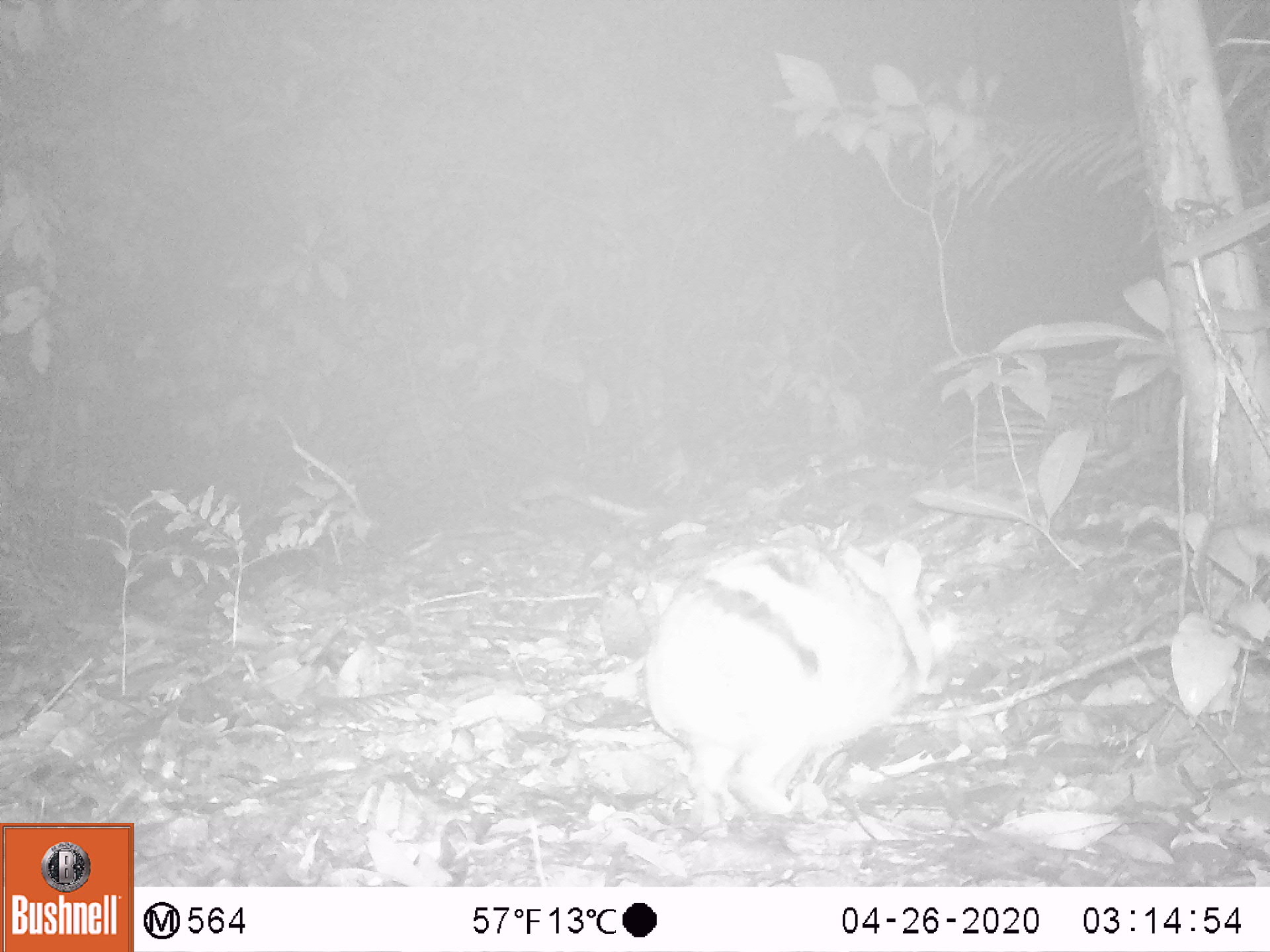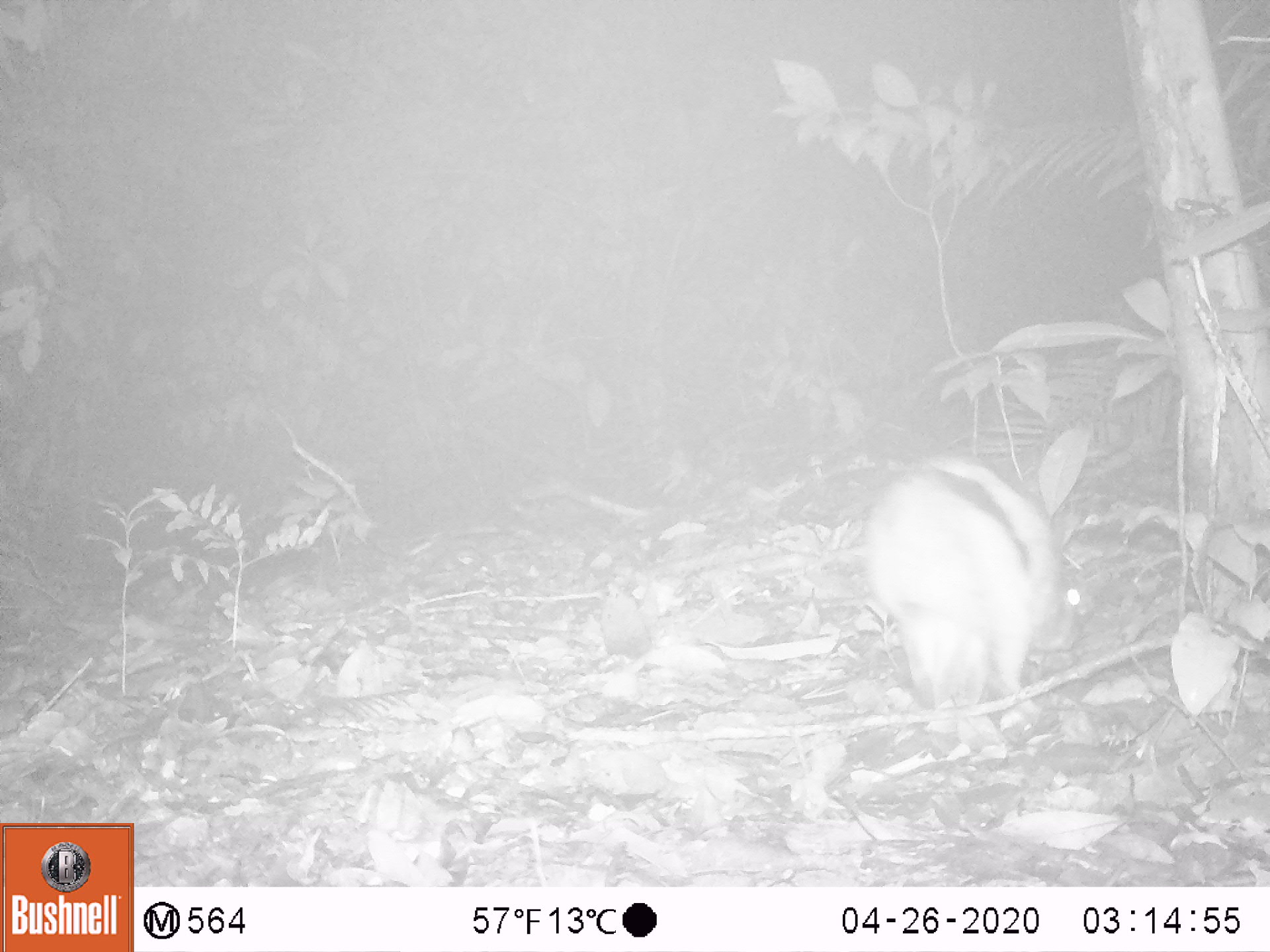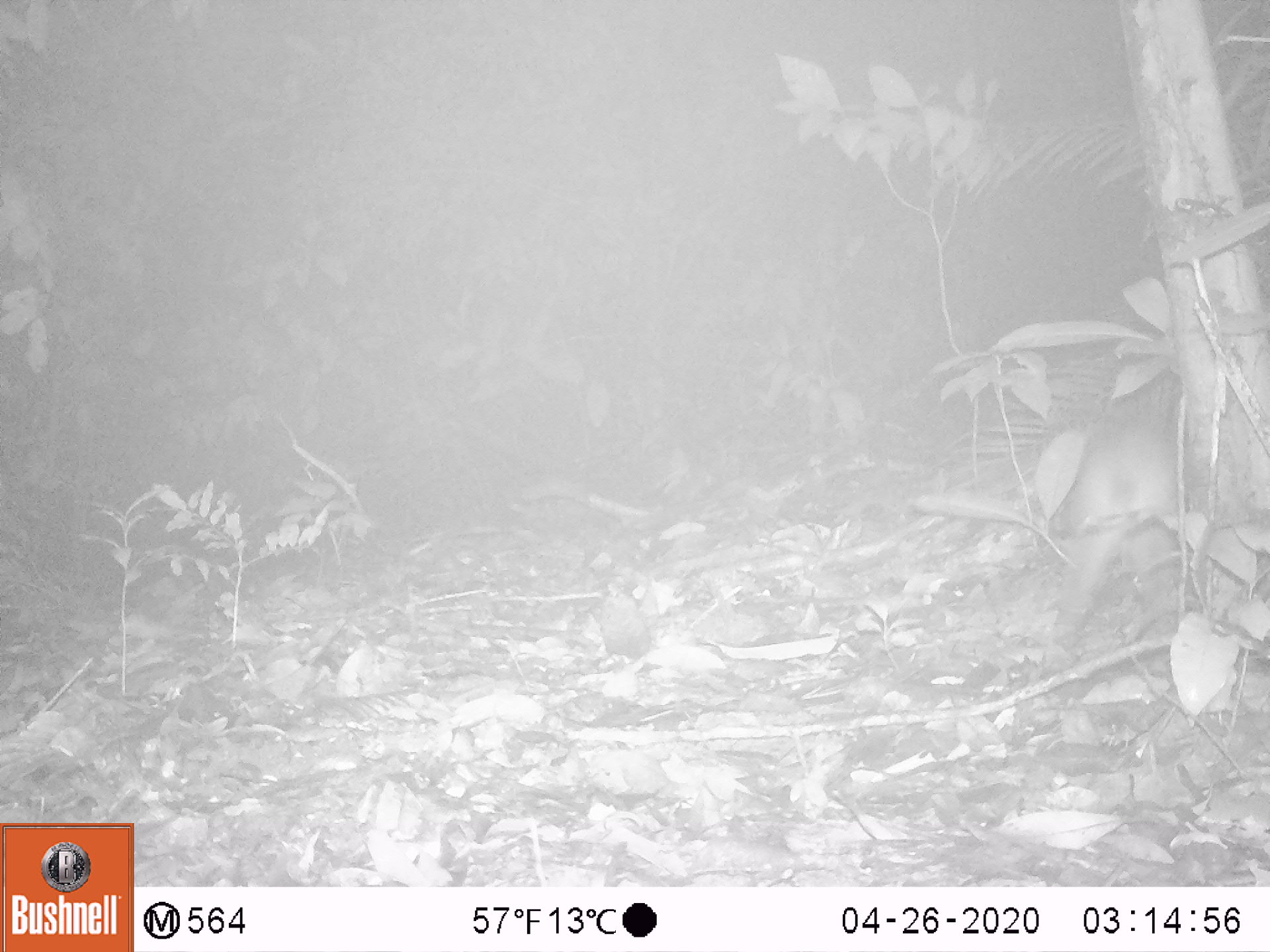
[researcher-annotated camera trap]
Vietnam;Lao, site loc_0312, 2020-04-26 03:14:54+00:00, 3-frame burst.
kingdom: Animalia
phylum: Chordata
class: Mammalia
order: Lagomorpha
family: Leporidae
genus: Nesolagus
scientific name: Nesolagus timminsi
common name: annamite striped rabbit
Annamite striped rabbit (Nesolagus timminsi). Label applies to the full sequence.